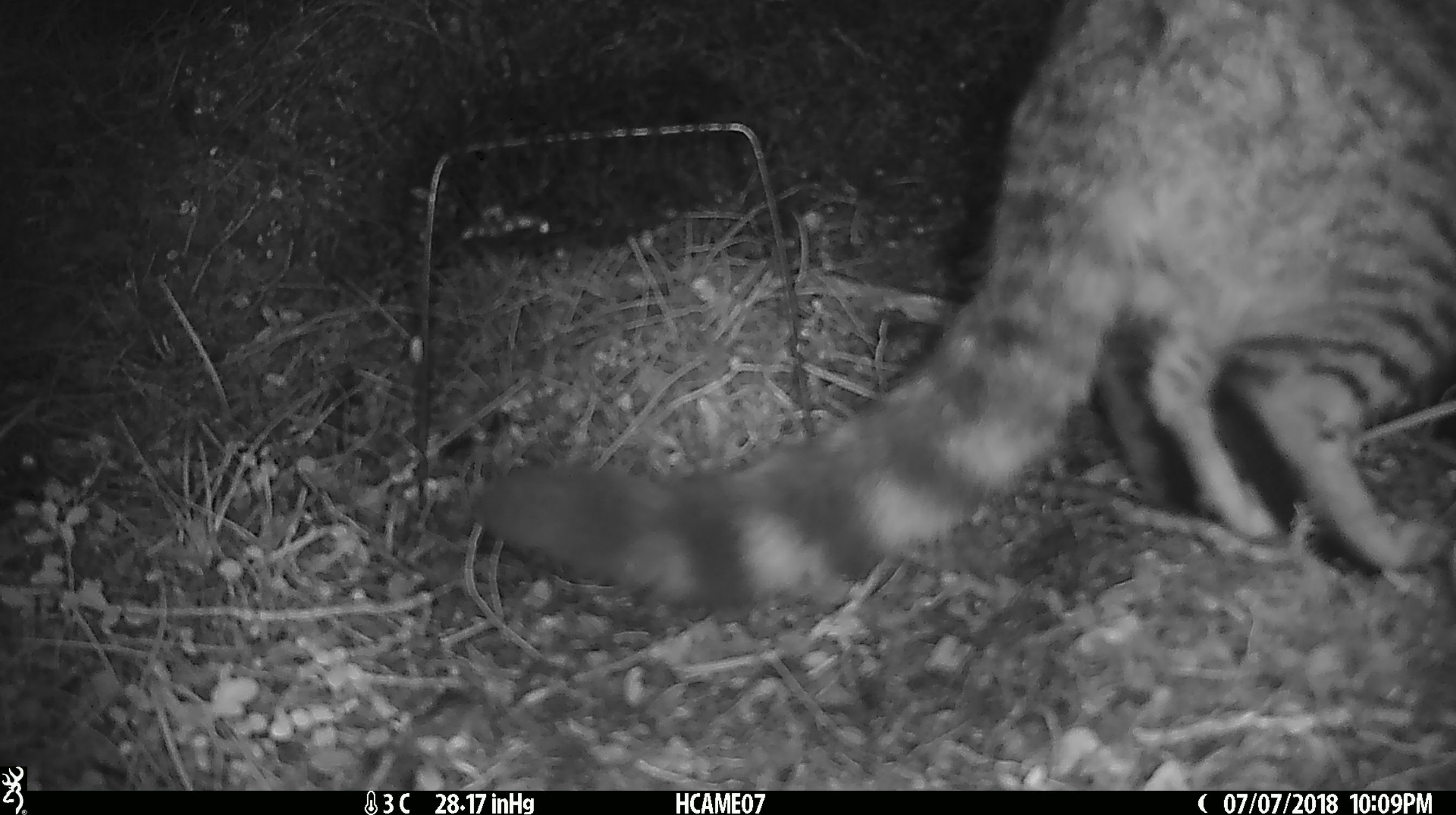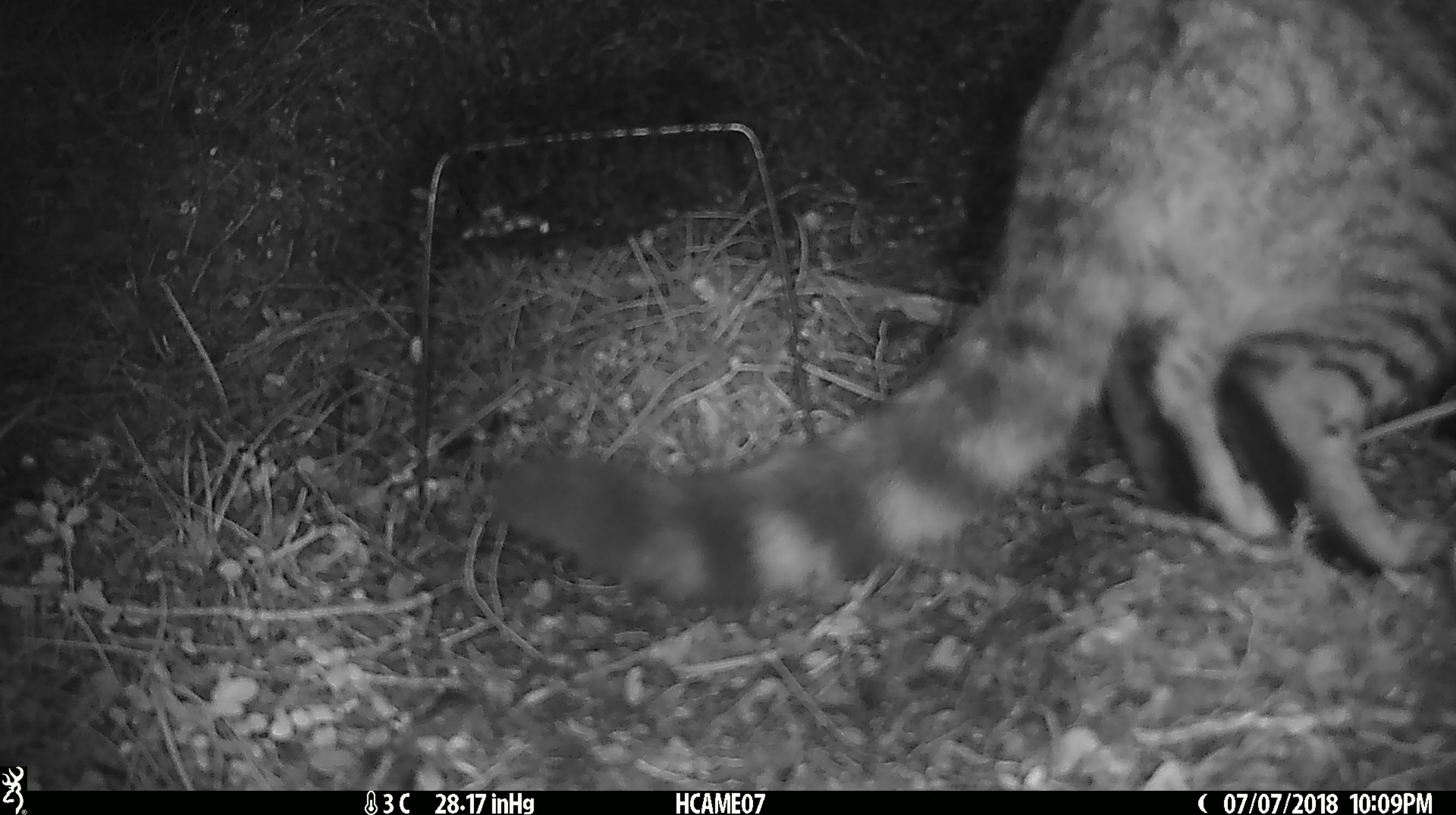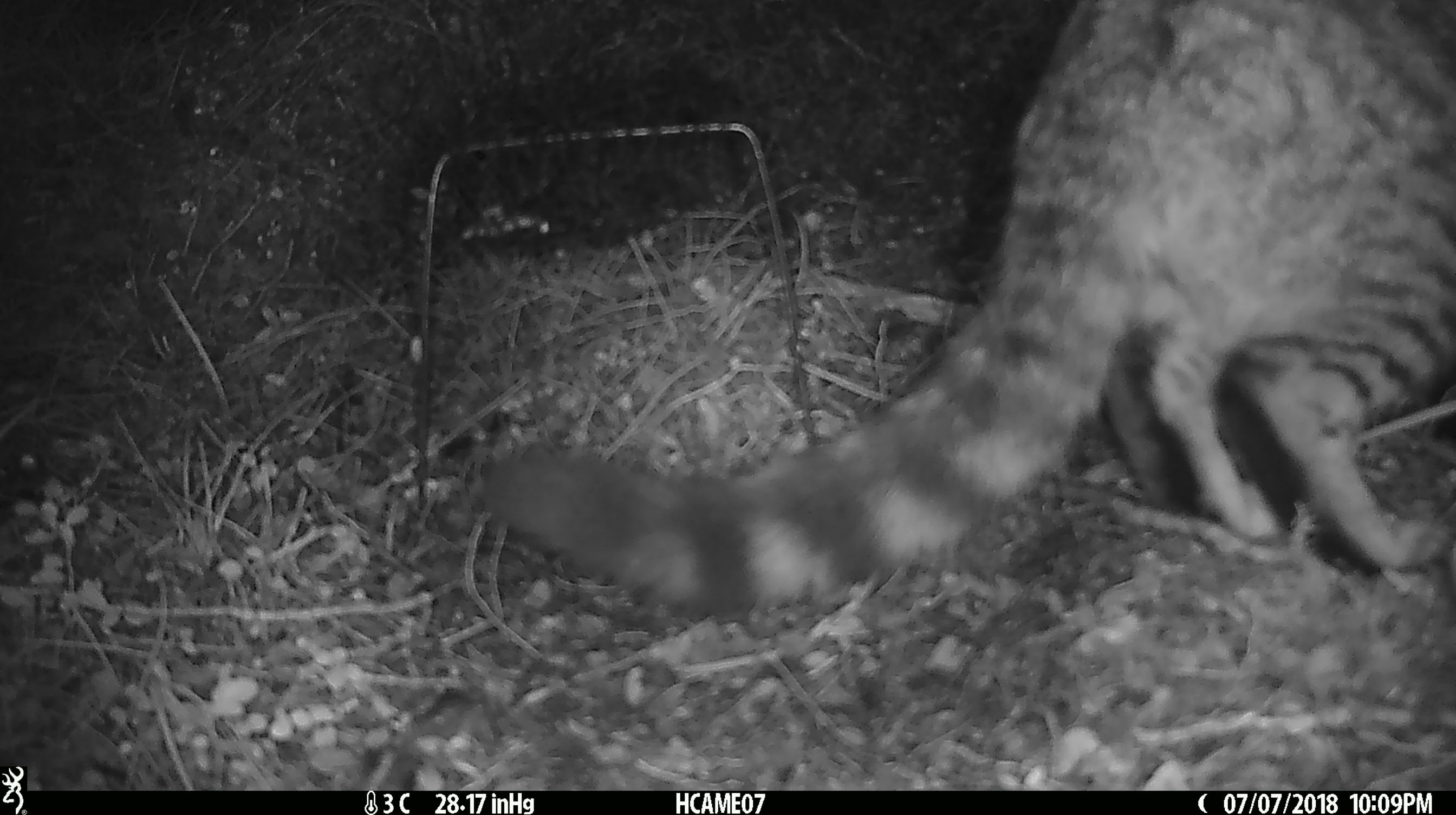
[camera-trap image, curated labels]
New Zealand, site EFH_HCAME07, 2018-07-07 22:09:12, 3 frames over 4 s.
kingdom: Animalia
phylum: Chordata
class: Mammalia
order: Carnivora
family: Felidae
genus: Felis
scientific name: Felis catus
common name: domestic cat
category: cat